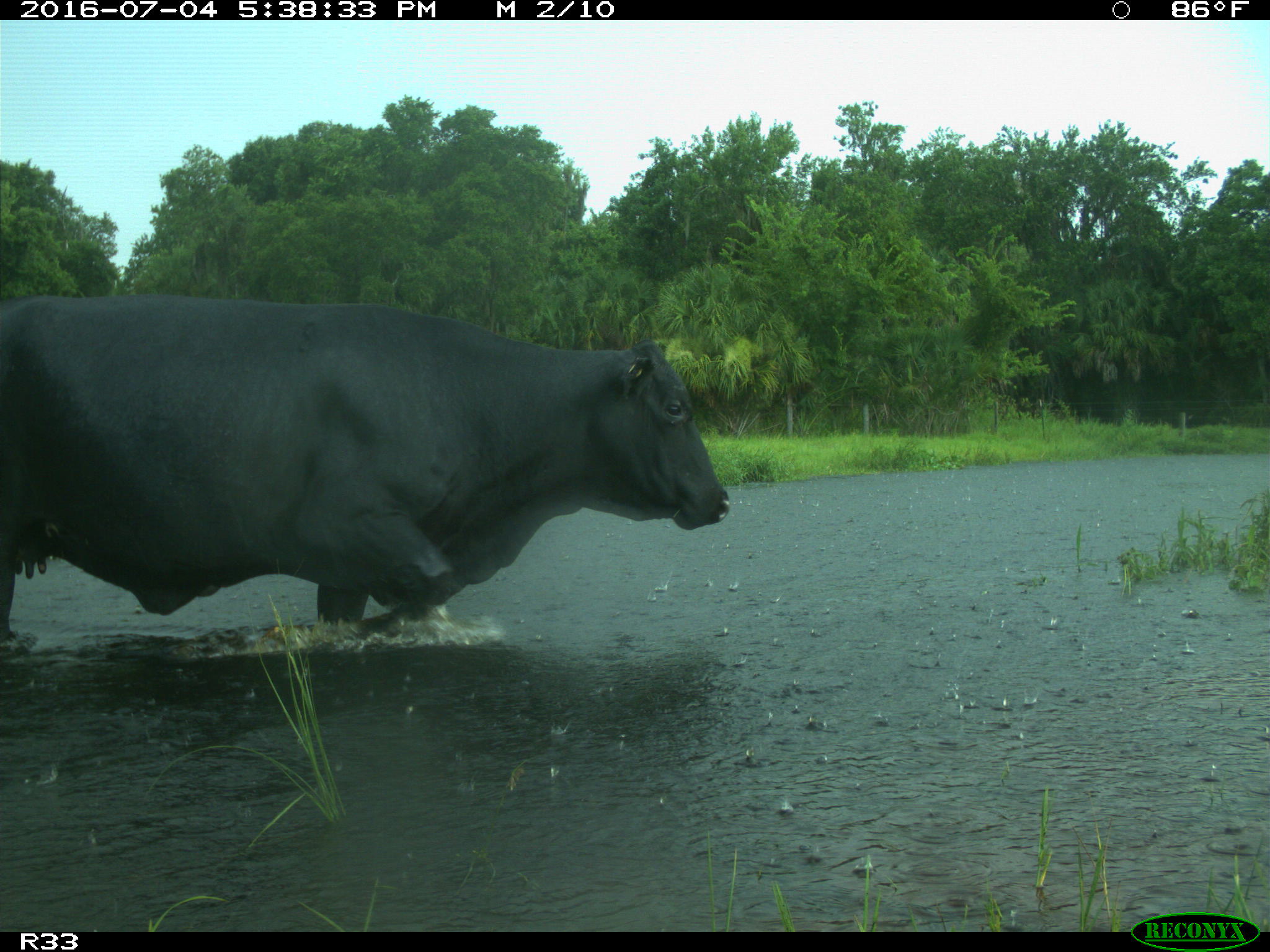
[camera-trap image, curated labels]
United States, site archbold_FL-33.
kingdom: Animalia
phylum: Chordata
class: Mammalia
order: Artiodactyla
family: Bovidae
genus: Bos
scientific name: Bos taurus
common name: domestic cow